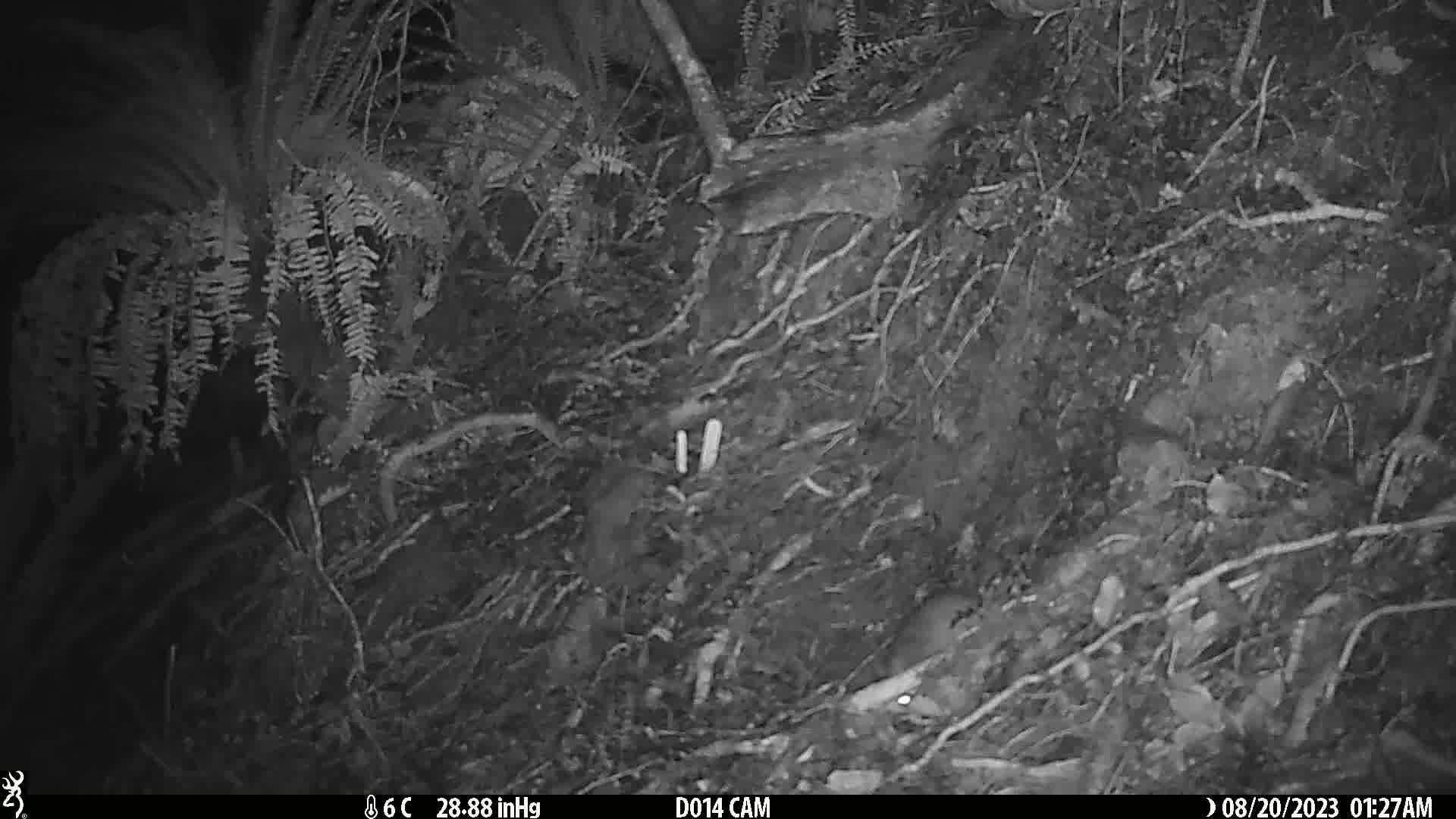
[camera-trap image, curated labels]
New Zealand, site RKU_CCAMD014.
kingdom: Animalia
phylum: Chordata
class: Mammalia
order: Rodentia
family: Muridae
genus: Rattus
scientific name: Rattus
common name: rat